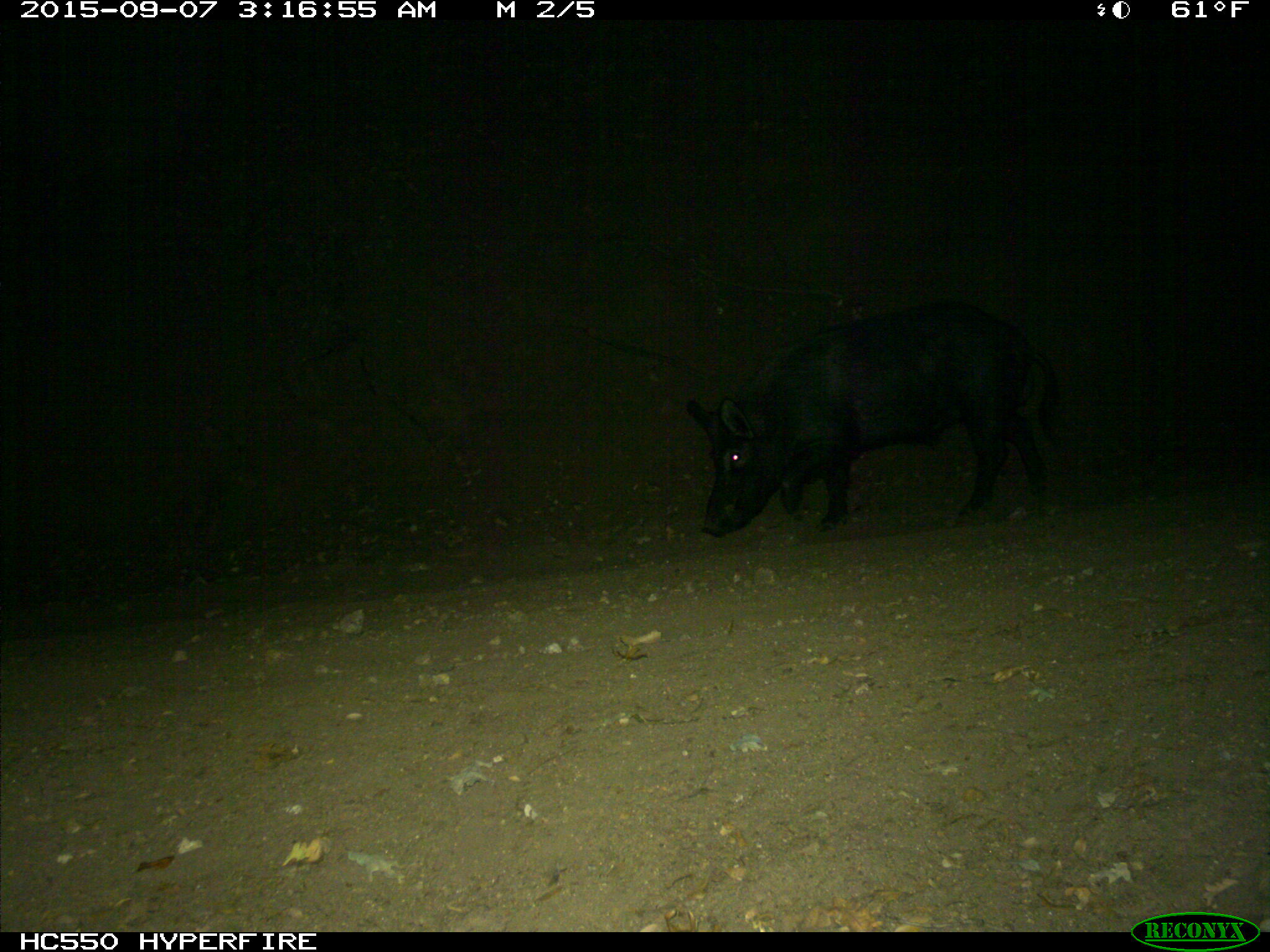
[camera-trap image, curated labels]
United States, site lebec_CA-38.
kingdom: Animalia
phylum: Chordata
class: Mammalia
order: Artiodactyla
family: Suidae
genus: Sus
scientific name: Sus scrofa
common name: wild boar